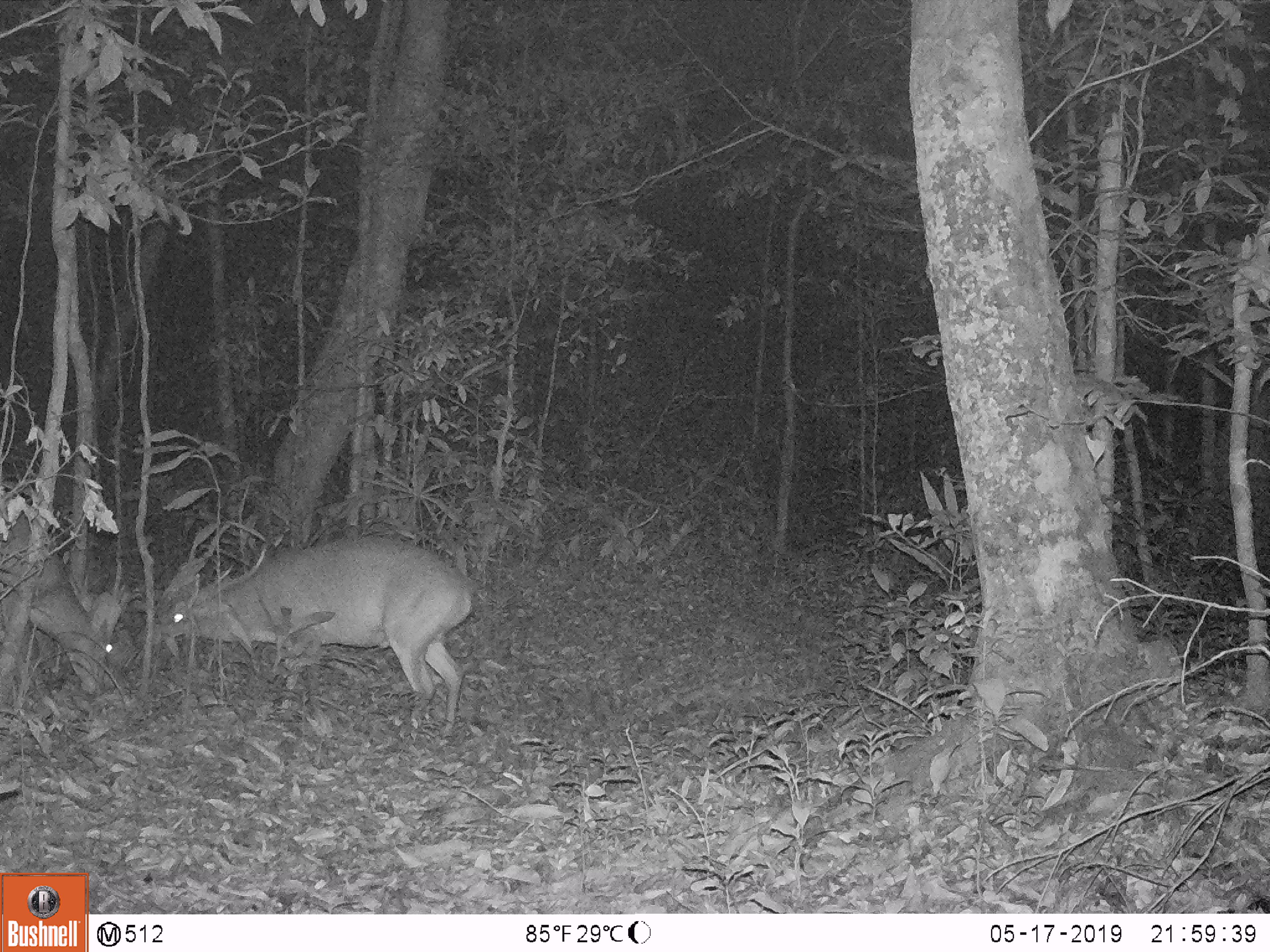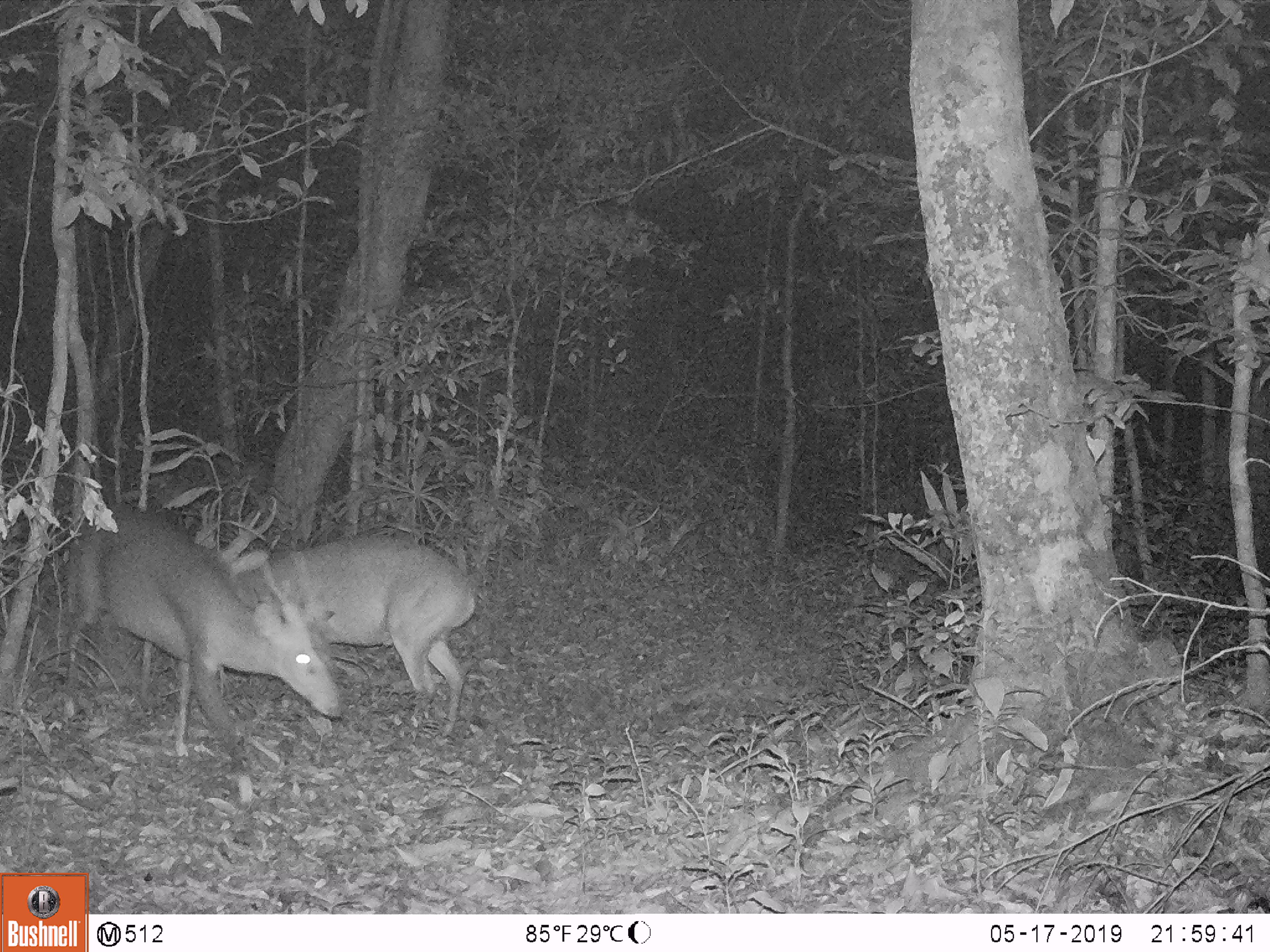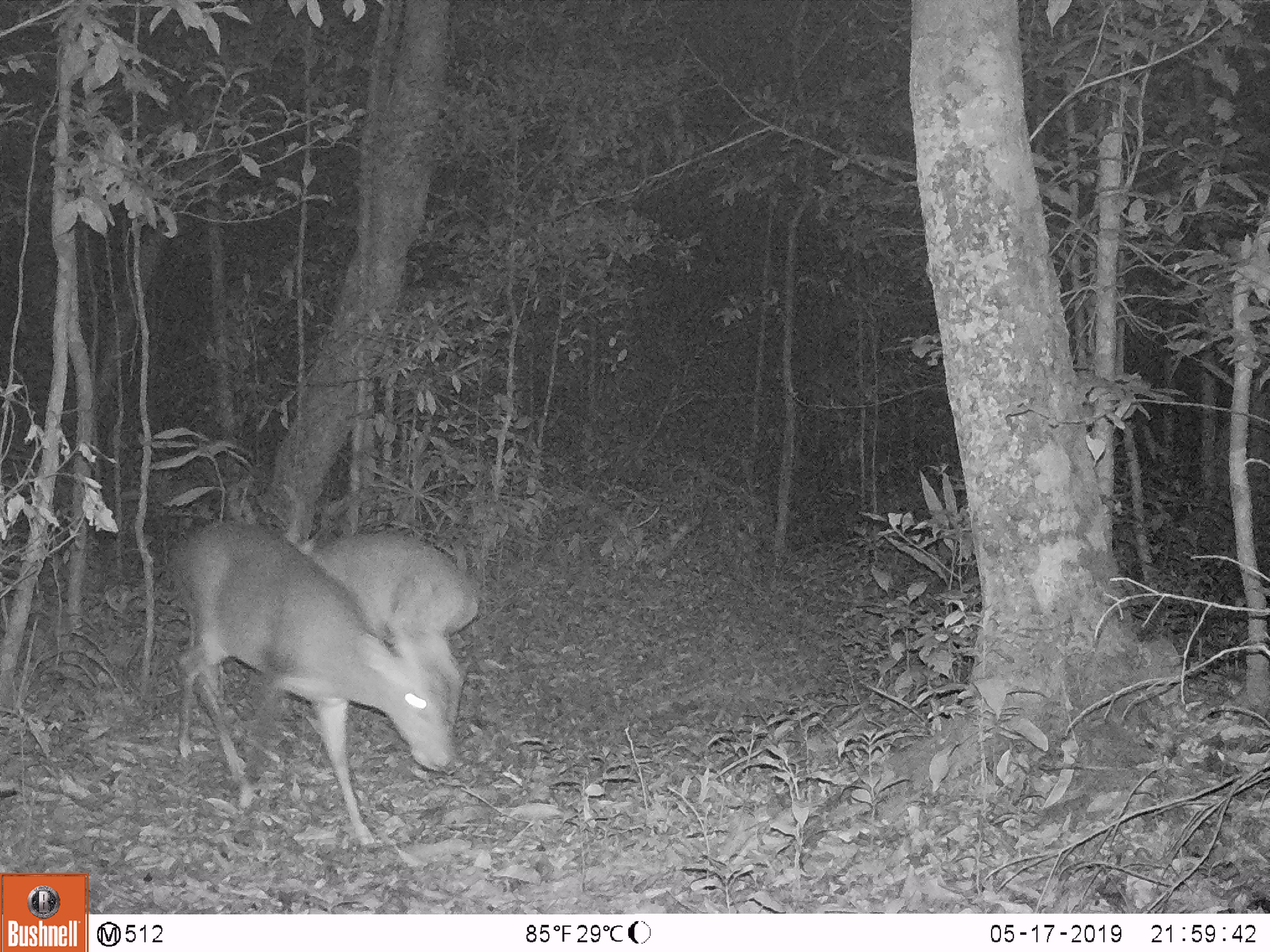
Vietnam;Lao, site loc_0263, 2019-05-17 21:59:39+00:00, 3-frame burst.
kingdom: Animalia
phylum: Chordata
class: Mammalia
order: Artiodactyla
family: Cervidae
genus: Muntiacus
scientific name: Muntiacus vuquangensis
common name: large-antlered muntjac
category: large antlered muntjac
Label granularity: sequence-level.